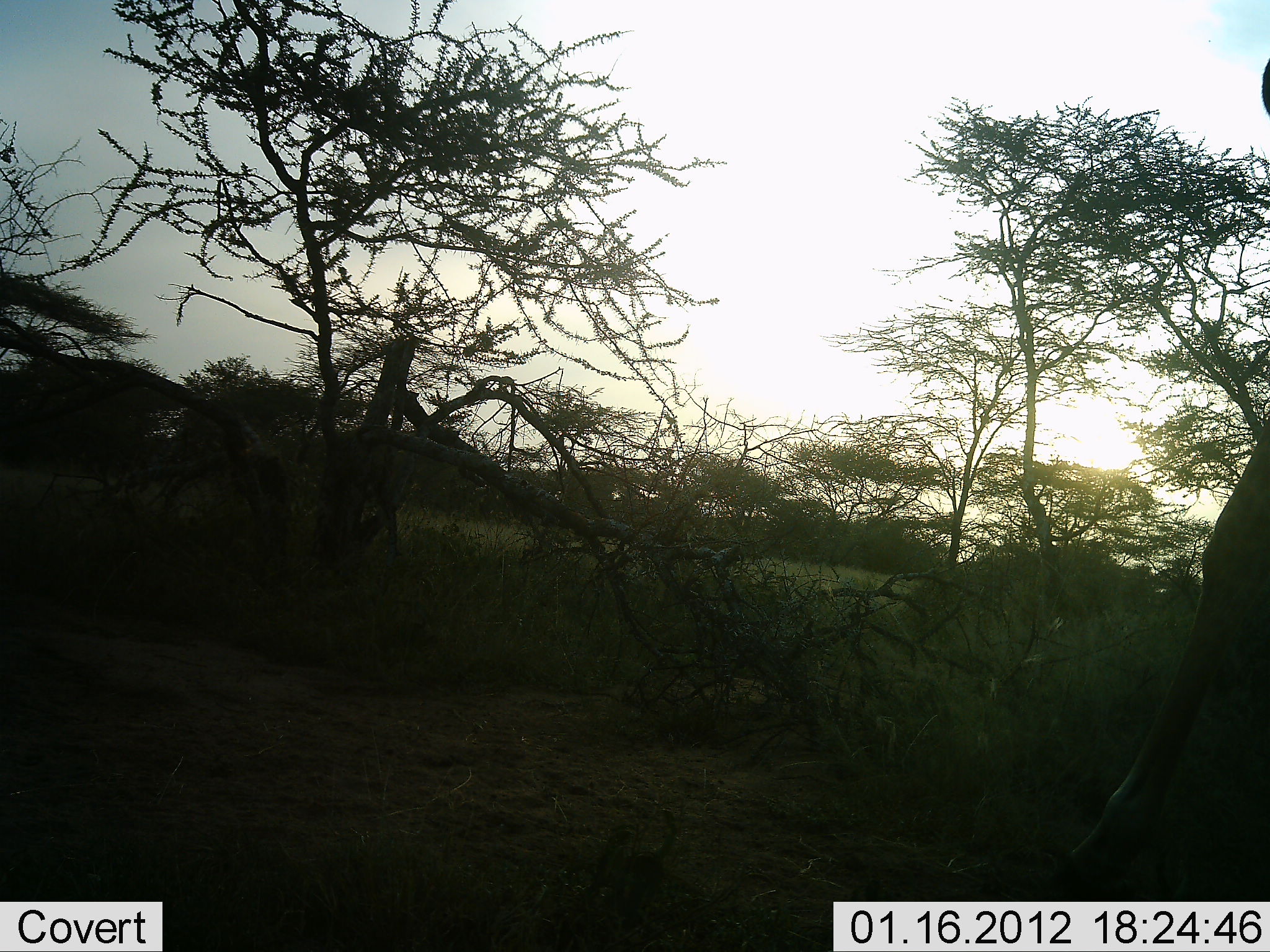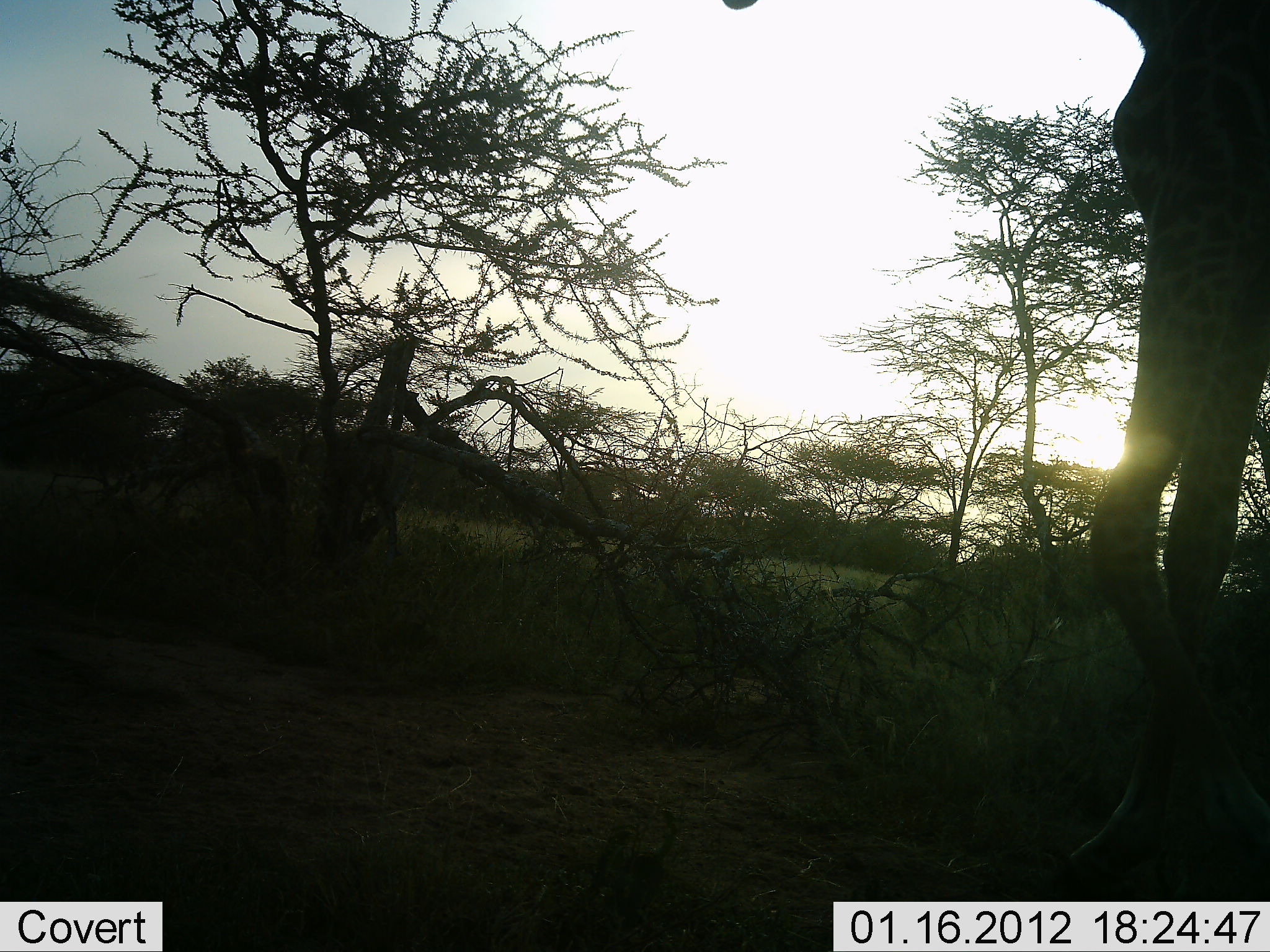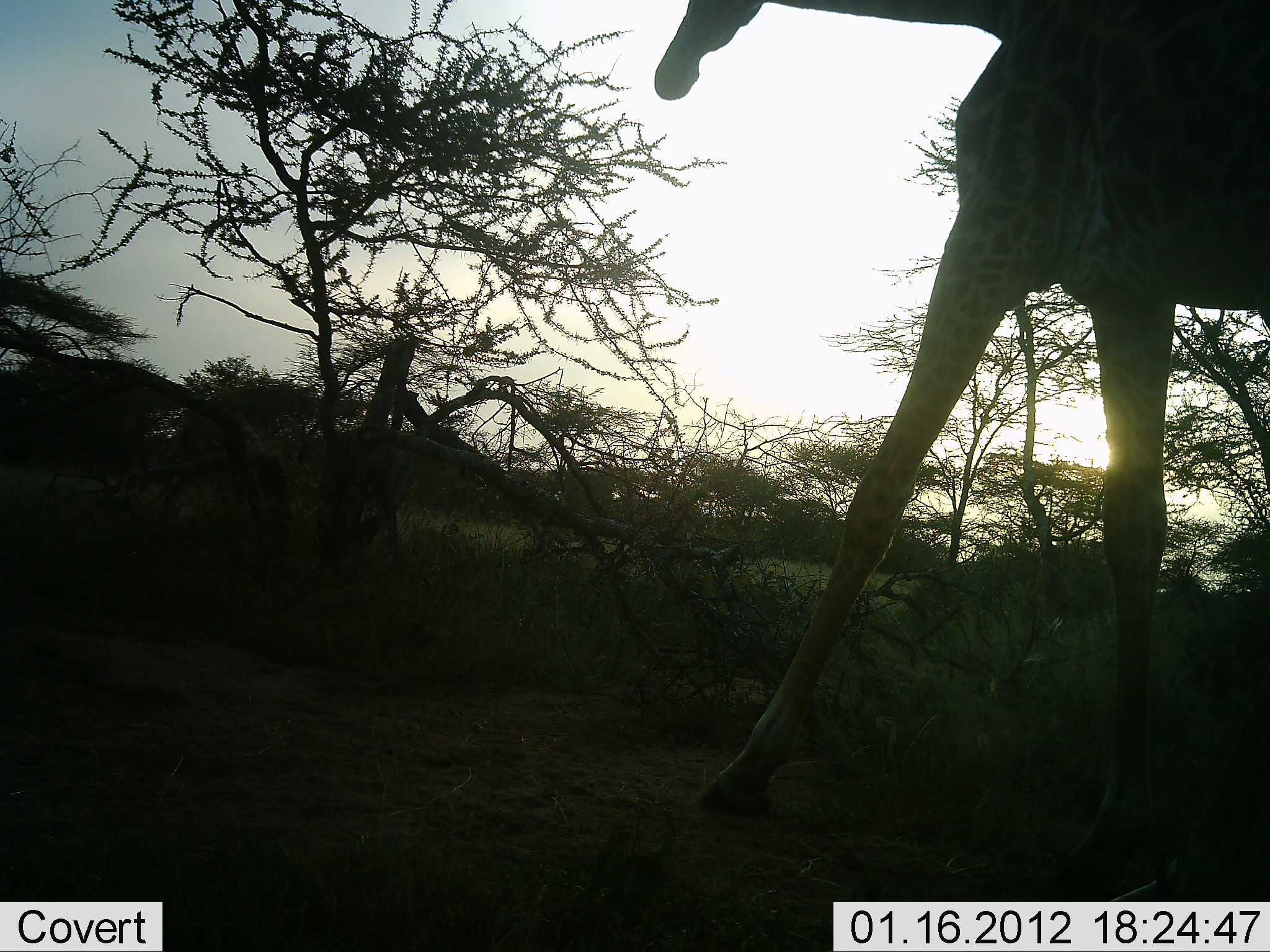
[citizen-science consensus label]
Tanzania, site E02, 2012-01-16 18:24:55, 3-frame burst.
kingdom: Animalia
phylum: Chordata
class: Mammalia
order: Artiodactyla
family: Giraffidae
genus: Giraffa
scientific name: Giraffa camelopardalis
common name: giraffe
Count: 1.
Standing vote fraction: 18%.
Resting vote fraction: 0%.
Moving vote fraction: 88%.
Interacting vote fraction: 0%.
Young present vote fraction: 0%.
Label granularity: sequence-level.